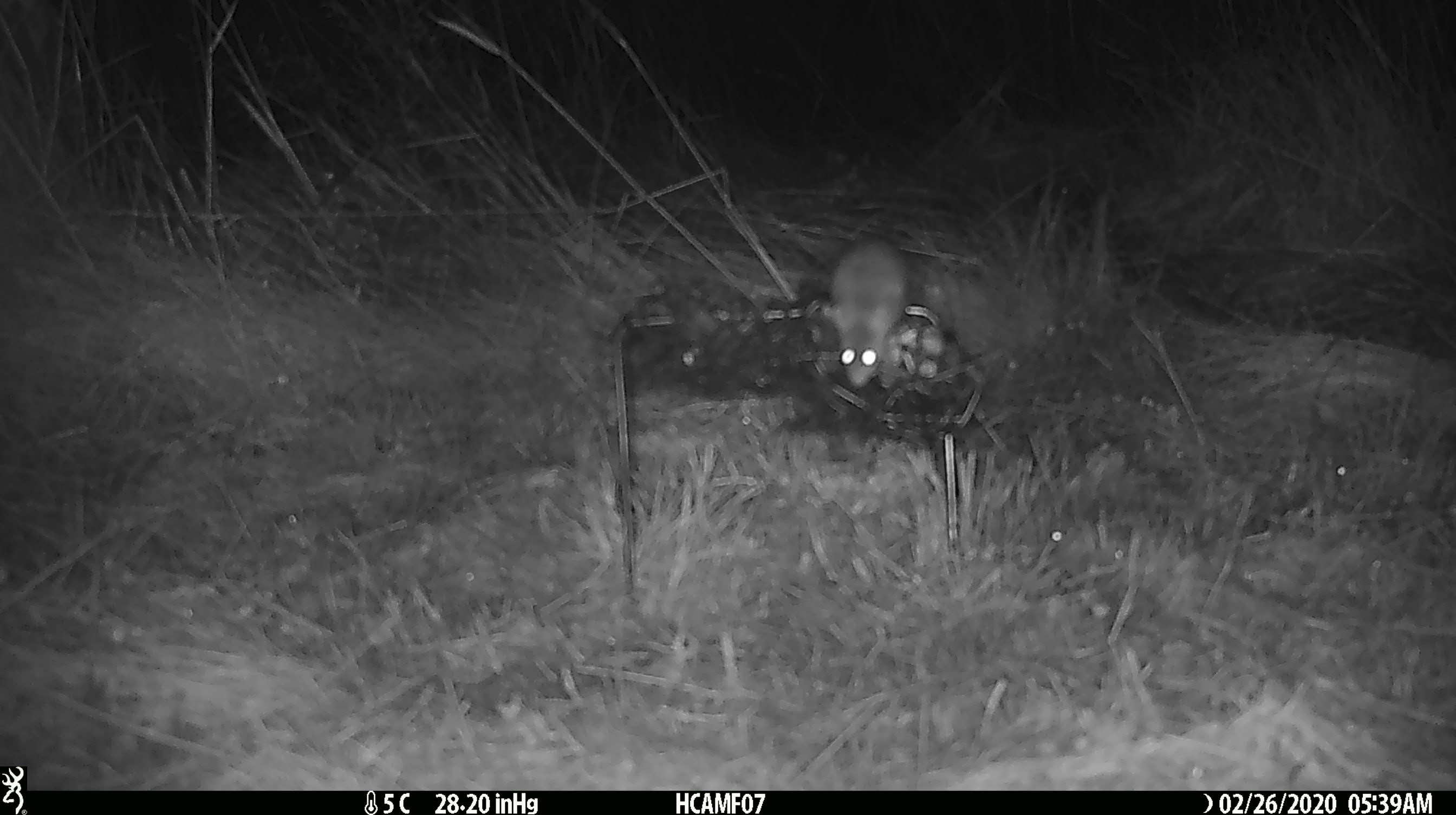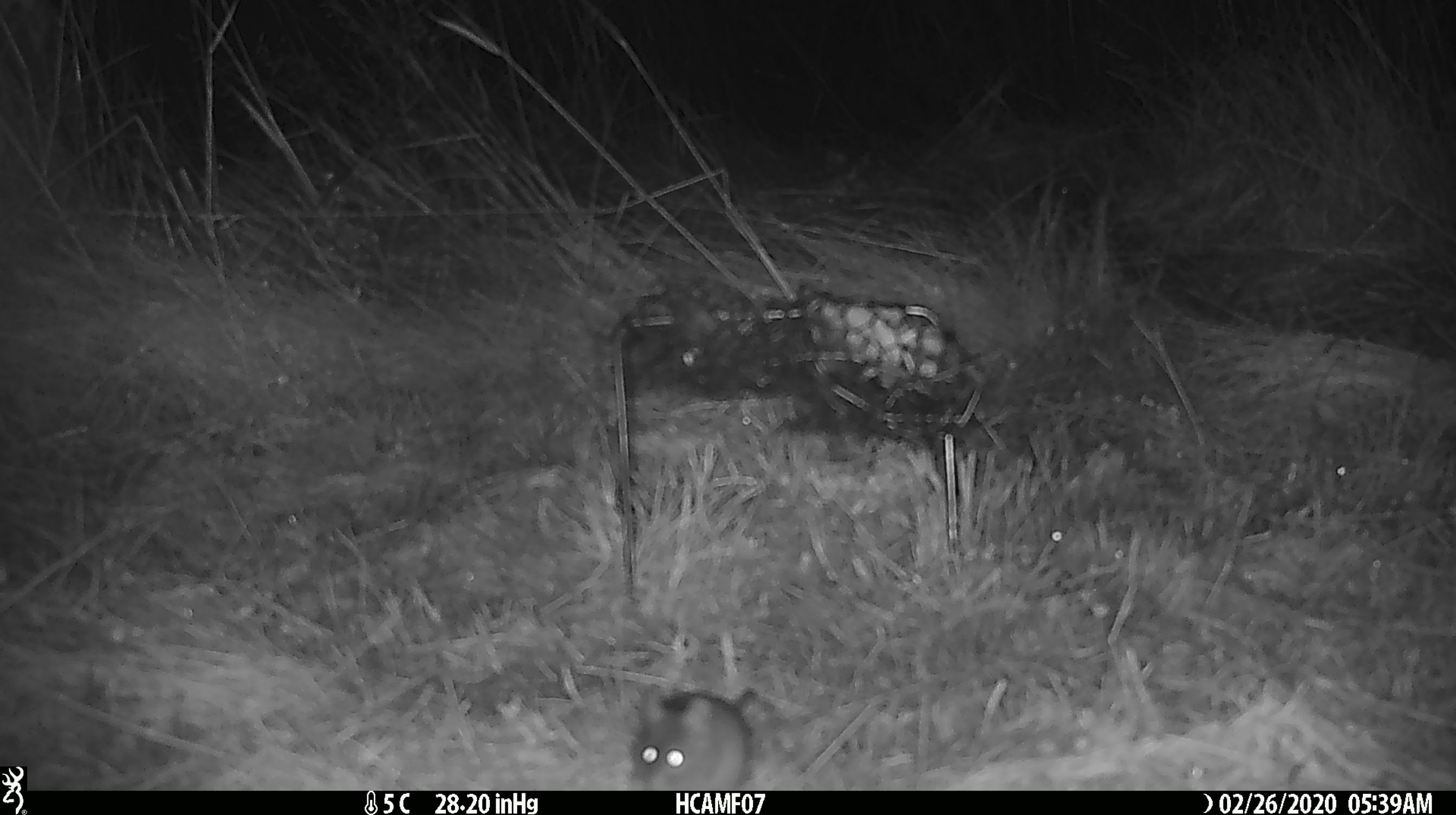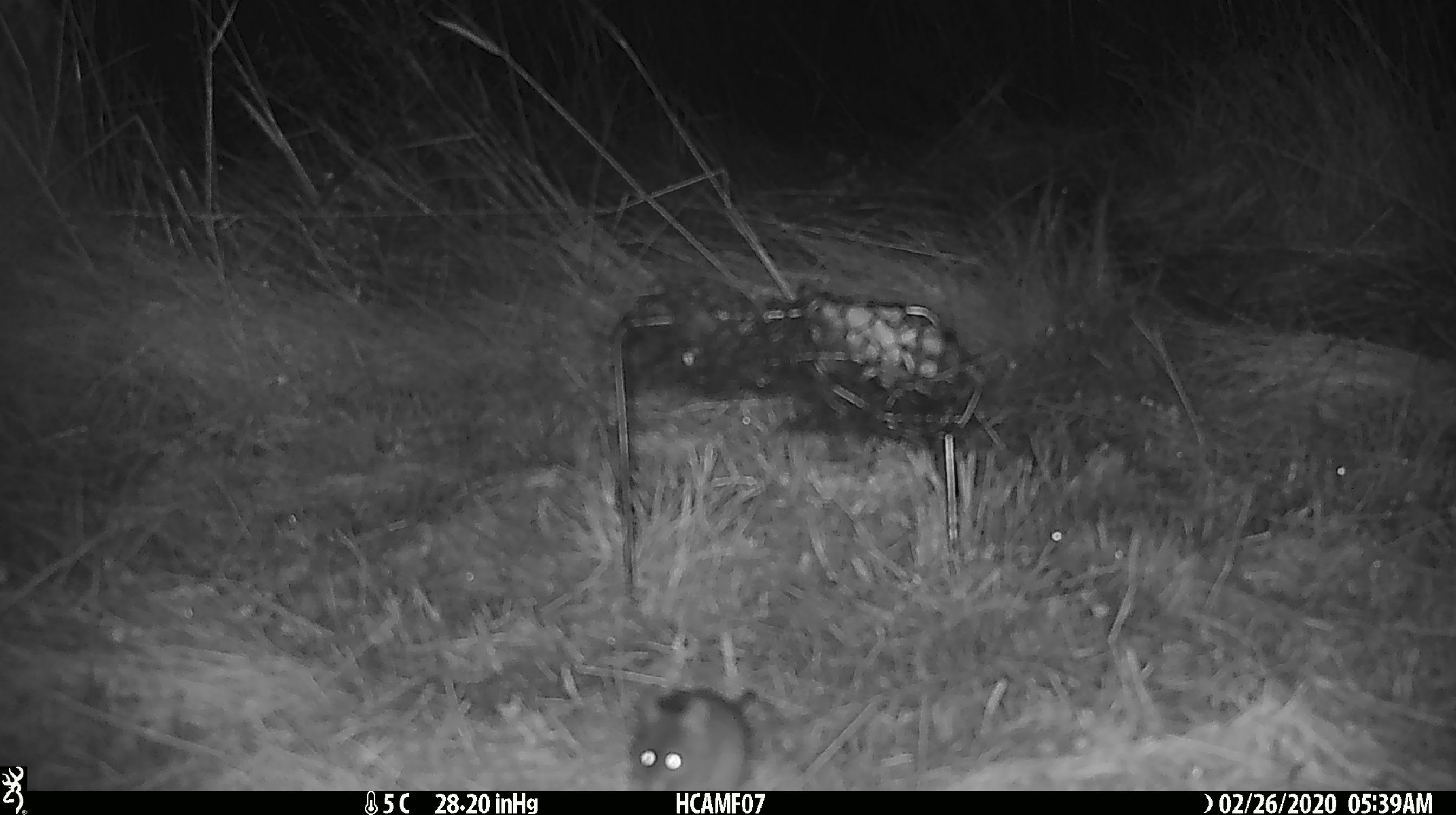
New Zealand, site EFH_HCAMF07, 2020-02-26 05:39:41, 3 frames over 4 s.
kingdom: Animalia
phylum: Chordata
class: Mammalia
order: Rodentia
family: Muridae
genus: Mus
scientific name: Mus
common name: mouse